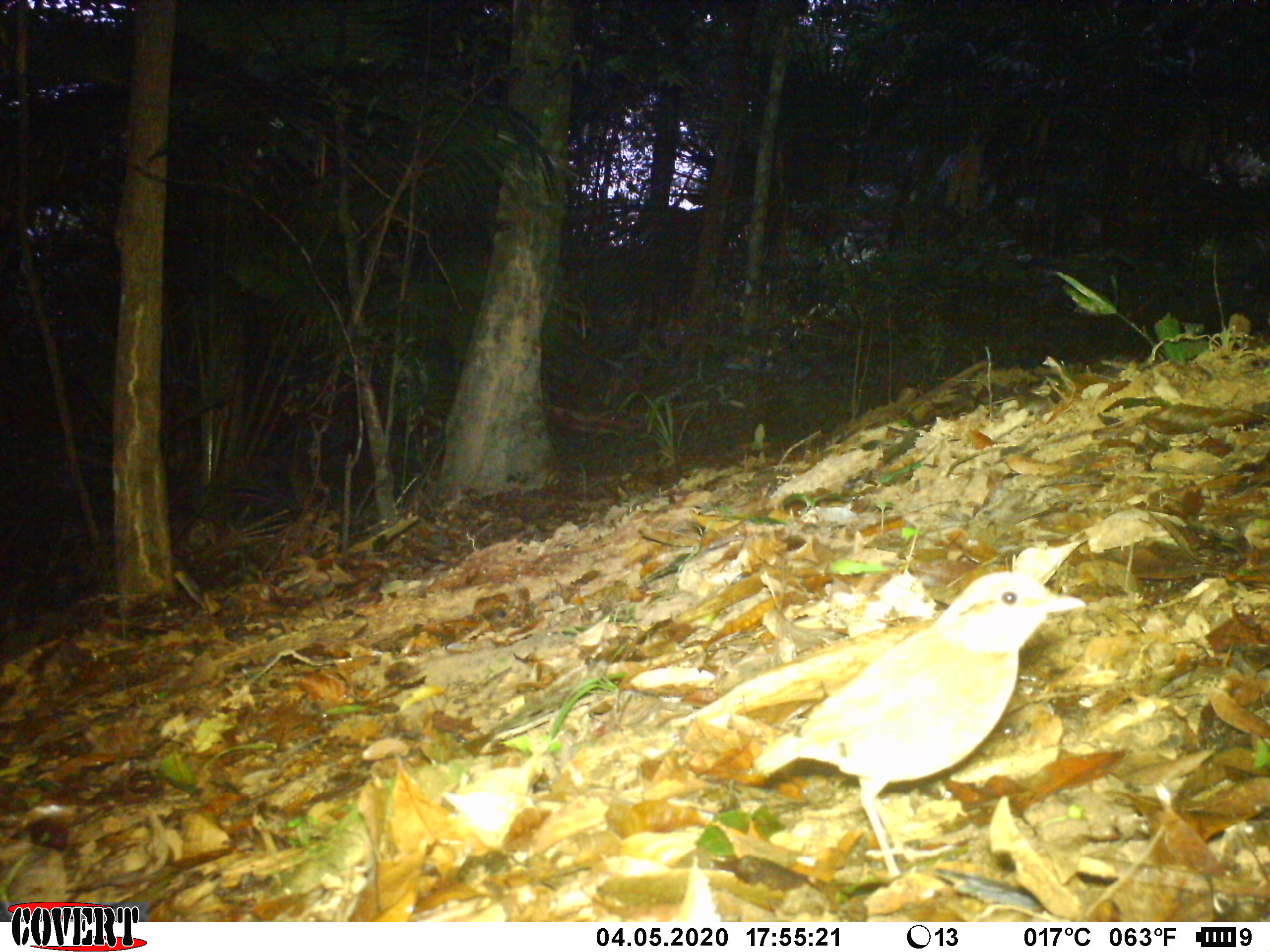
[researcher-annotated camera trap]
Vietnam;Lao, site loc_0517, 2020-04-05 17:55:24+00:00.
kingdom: Animalia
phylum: Chordata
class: Aves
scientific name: Aves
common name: bird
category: unidentified bird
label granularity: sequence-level